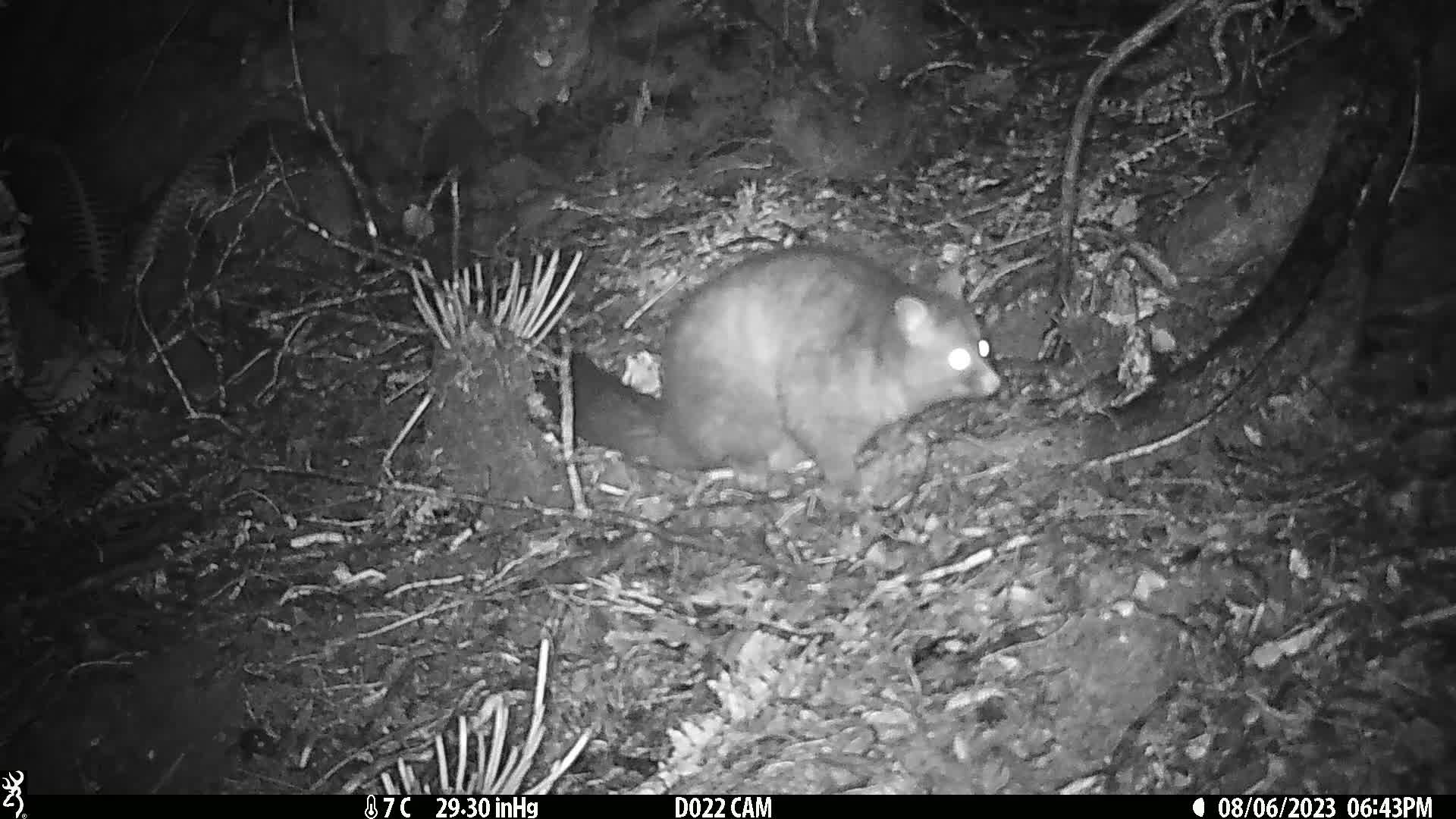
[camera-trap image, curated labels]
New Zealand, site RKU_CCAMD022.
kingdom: Animalia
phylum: Chordata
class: Mammalia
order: Diprotodontia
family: Phalangeridae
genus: Trichosurus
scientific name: Trichosurus vulpecula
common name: common brushtail possum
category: possum